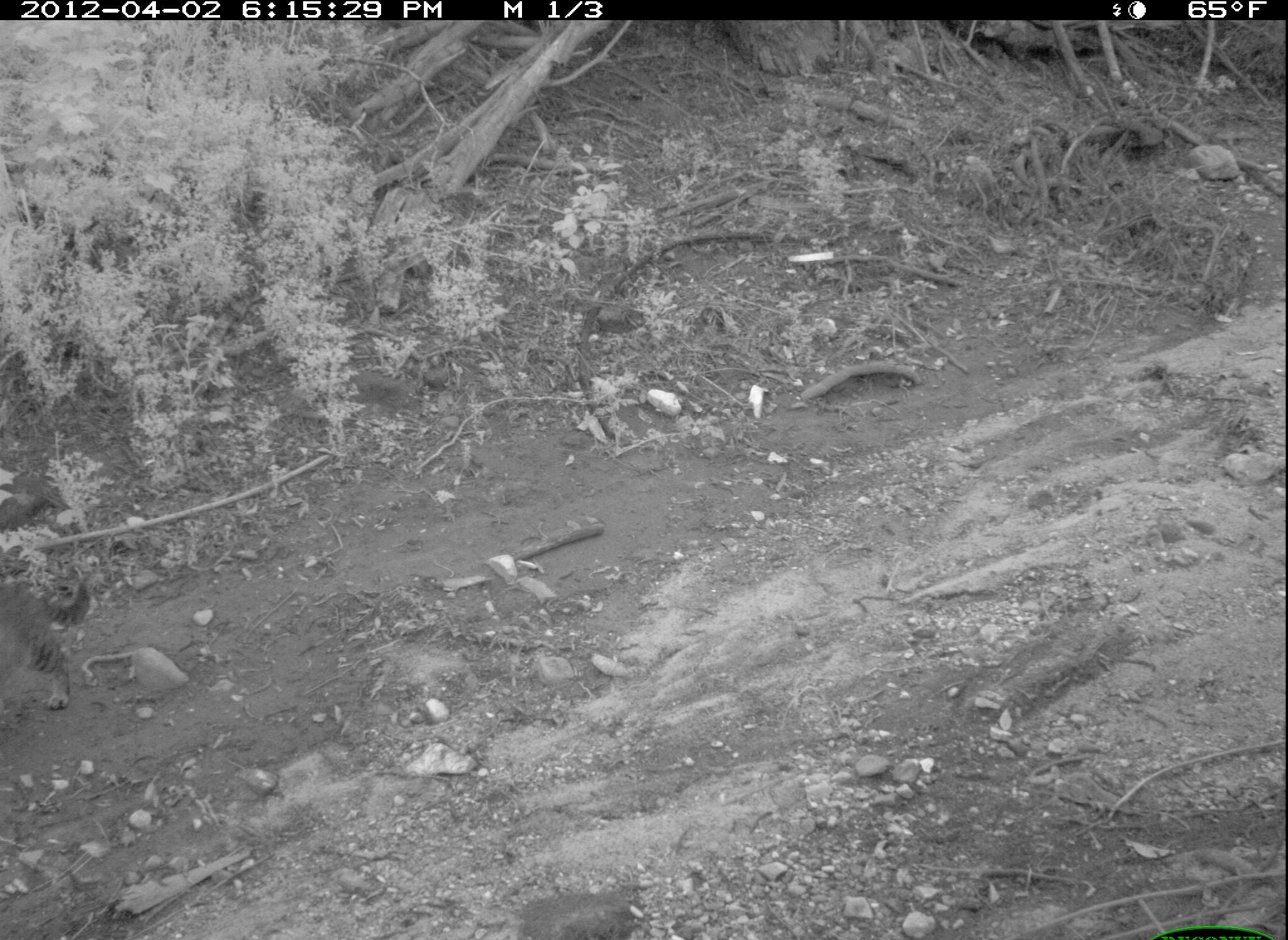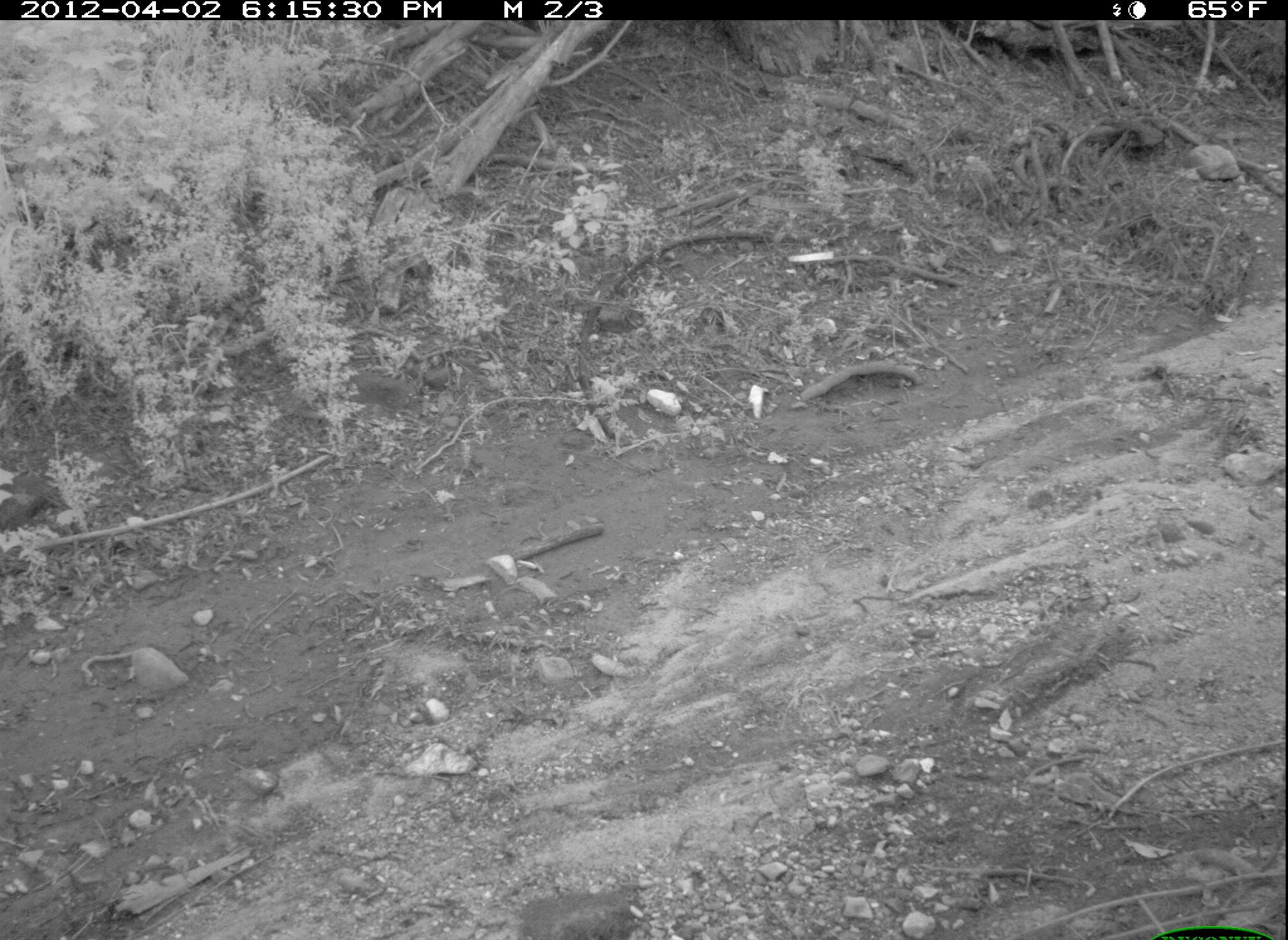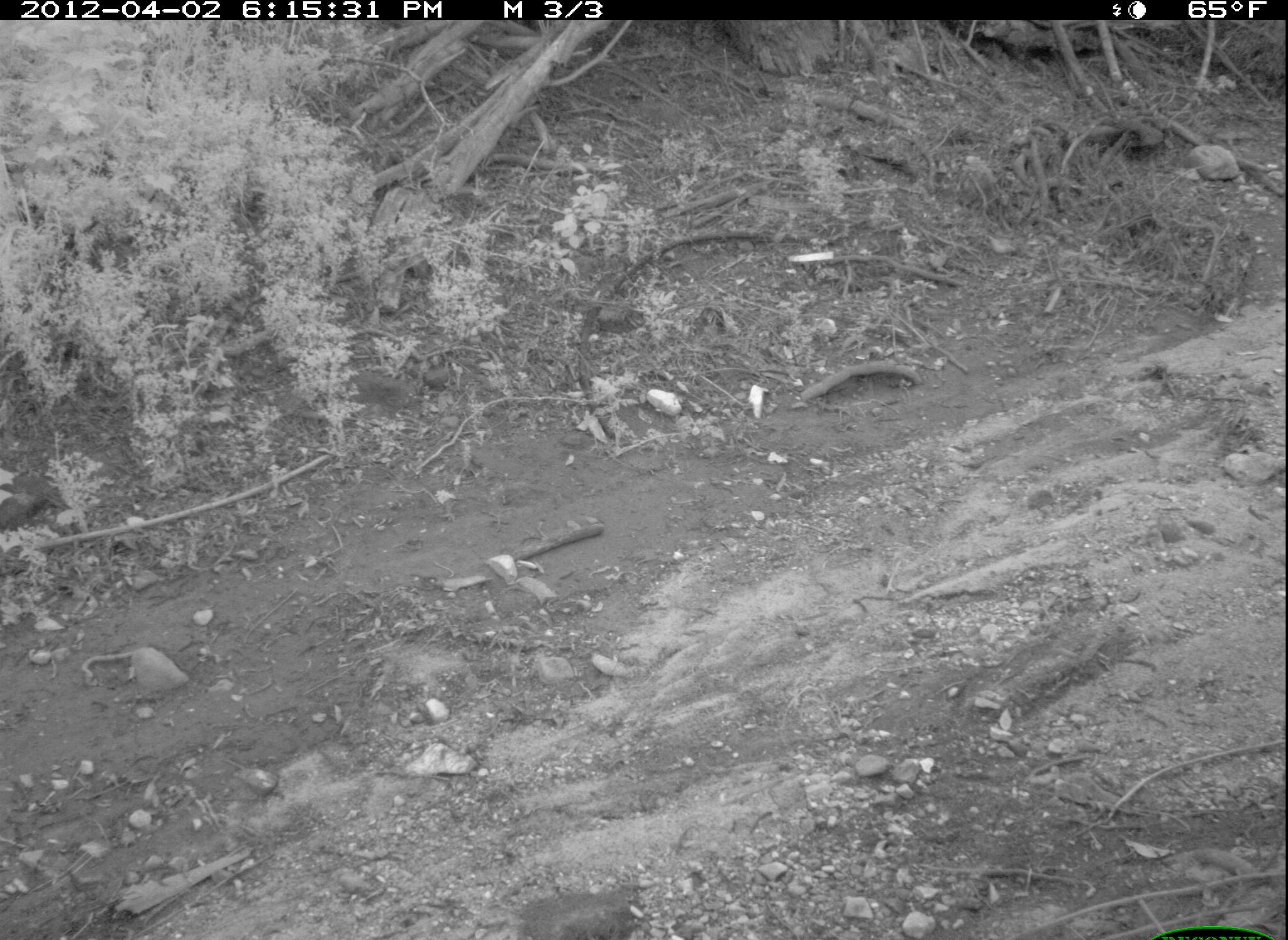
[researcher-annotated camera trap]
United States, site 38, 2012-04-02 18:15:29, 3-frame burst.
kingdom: Animalia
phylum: Chordata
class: Mammalia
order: Carnivora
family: Felidae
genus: Felis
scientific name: Felis catus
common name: cat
Cat (Felis catus).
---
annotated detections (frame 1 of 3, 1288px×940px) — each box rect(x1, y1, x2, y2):
cat: rect(0, 572, 98, 723)